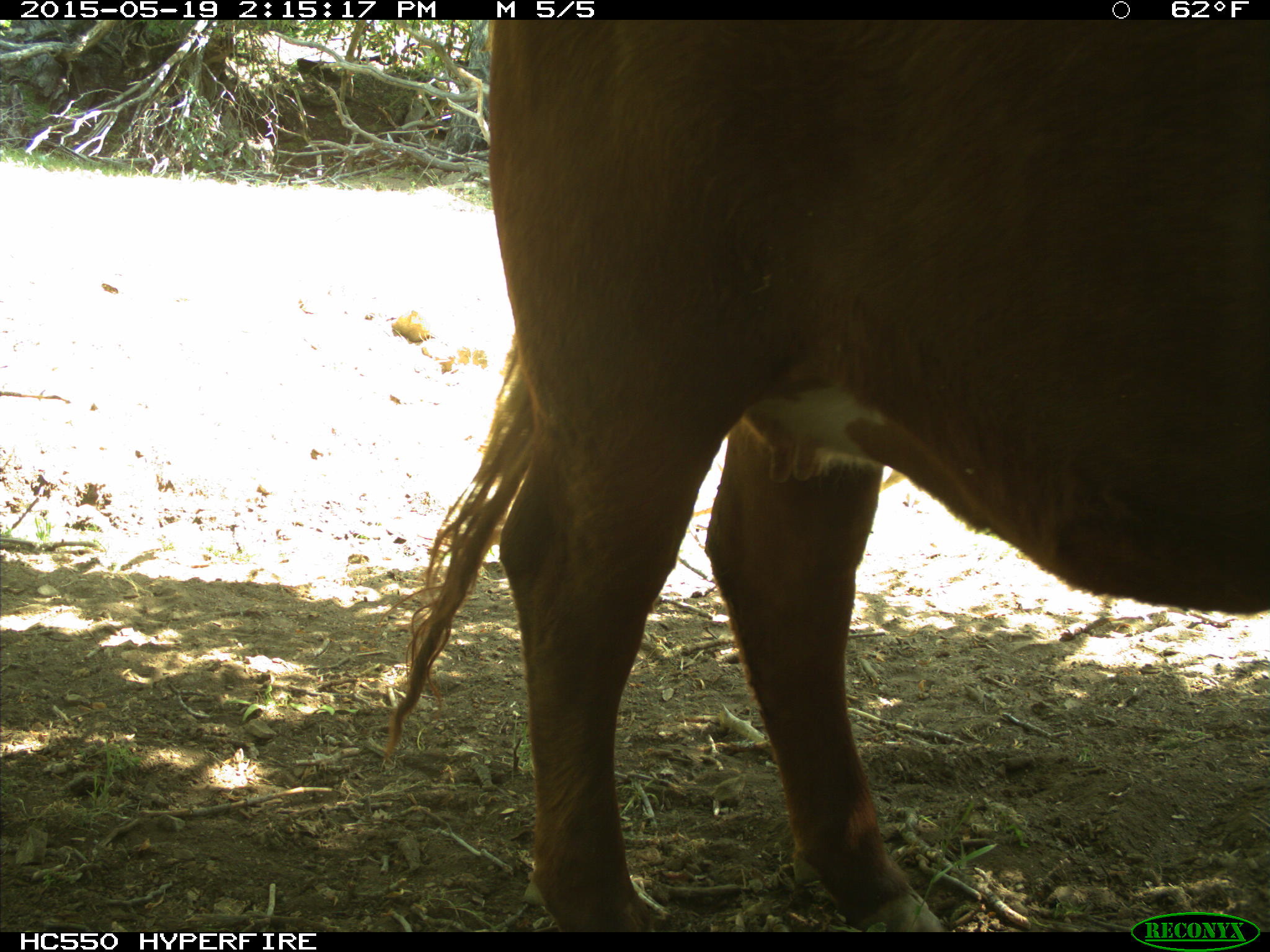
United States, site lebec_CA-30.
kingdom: Animalia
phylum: Chordata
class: Mammalia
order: Artiodactyla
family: Bovidae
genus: Bos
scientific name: Bos taurus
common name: domestic cow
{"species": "Bos taurus (domestic cow)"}